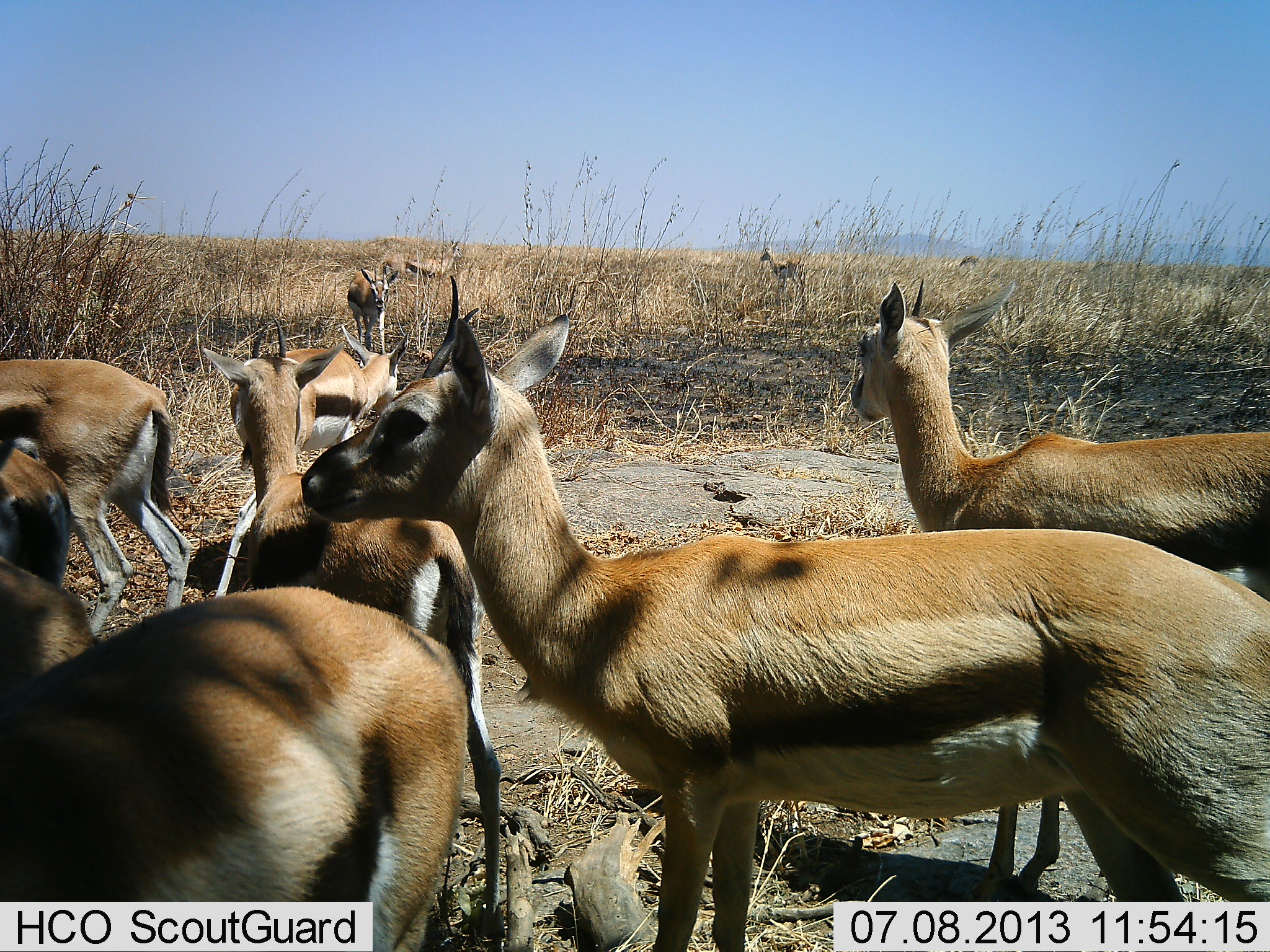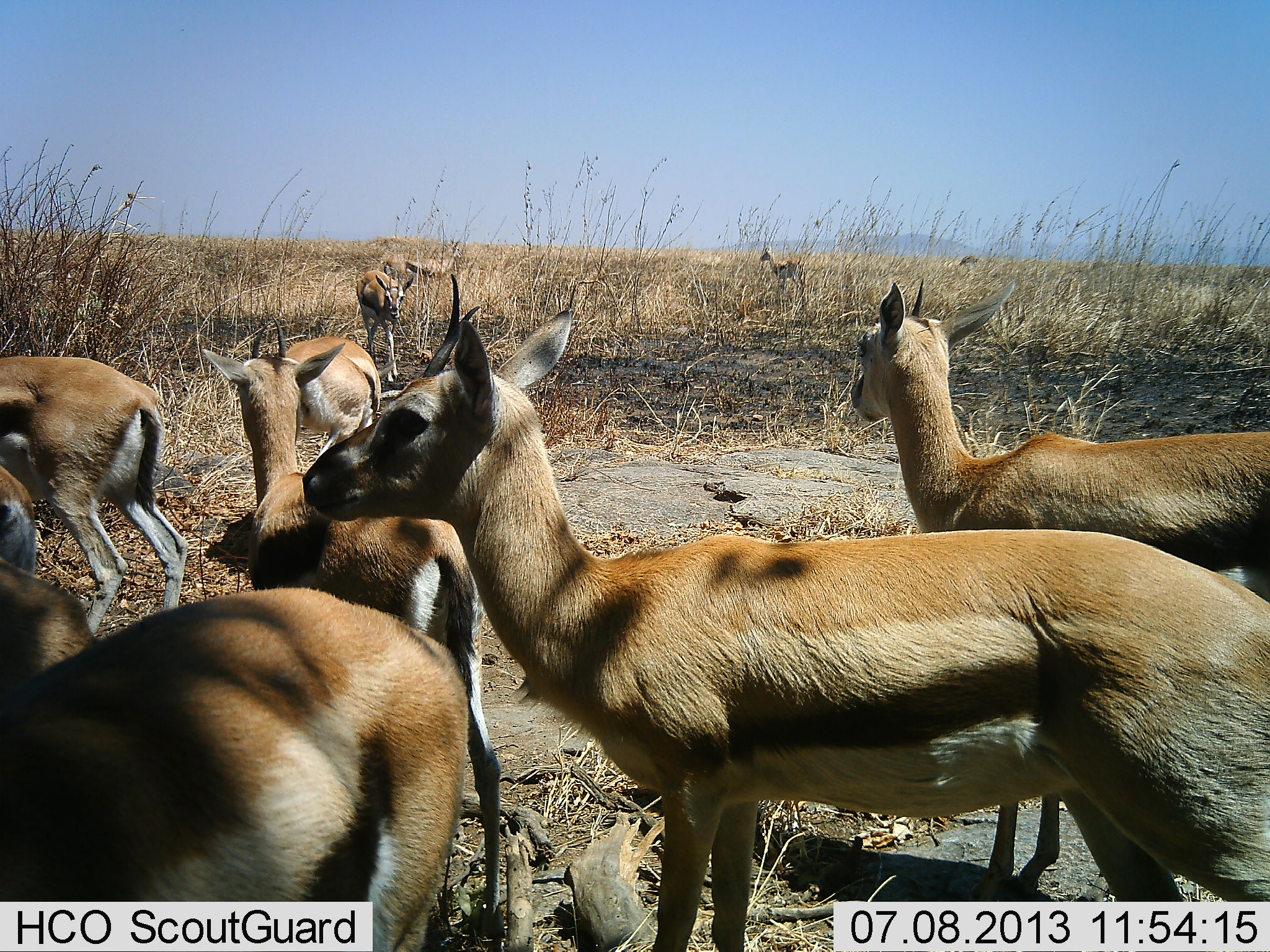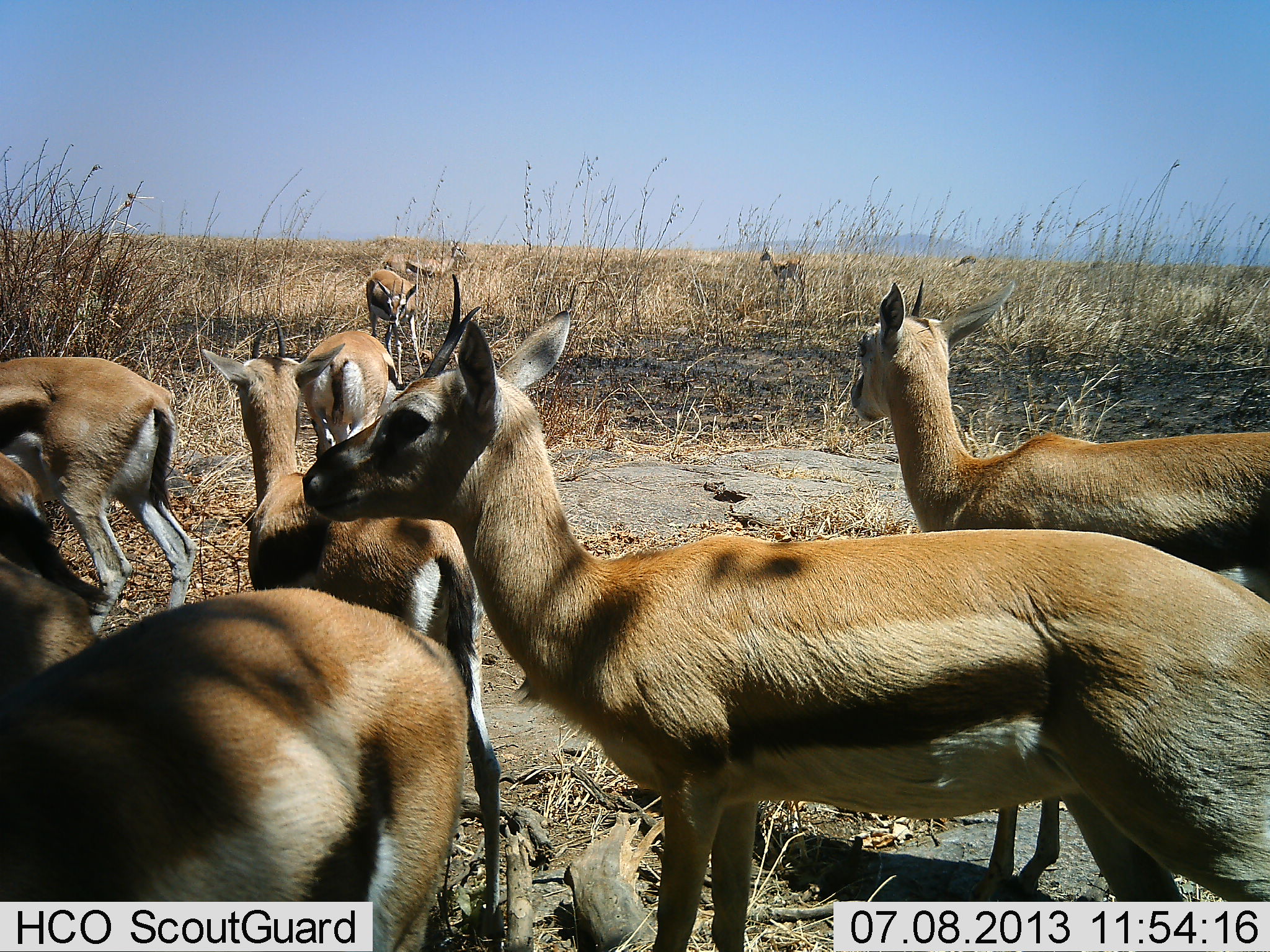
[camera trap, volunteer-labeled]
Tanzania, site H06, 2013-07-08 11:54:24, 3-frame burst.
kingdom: Animalia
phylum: Chordata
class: Mammalia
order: Artiodactyla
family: Bovidae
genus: Eudorcas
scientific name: Eudorcas thomsonii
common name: thomson's gazelle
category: gazellethomsons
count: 11-50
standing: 90%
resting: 0%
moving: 20%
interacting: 0%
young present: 0%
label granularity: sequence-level